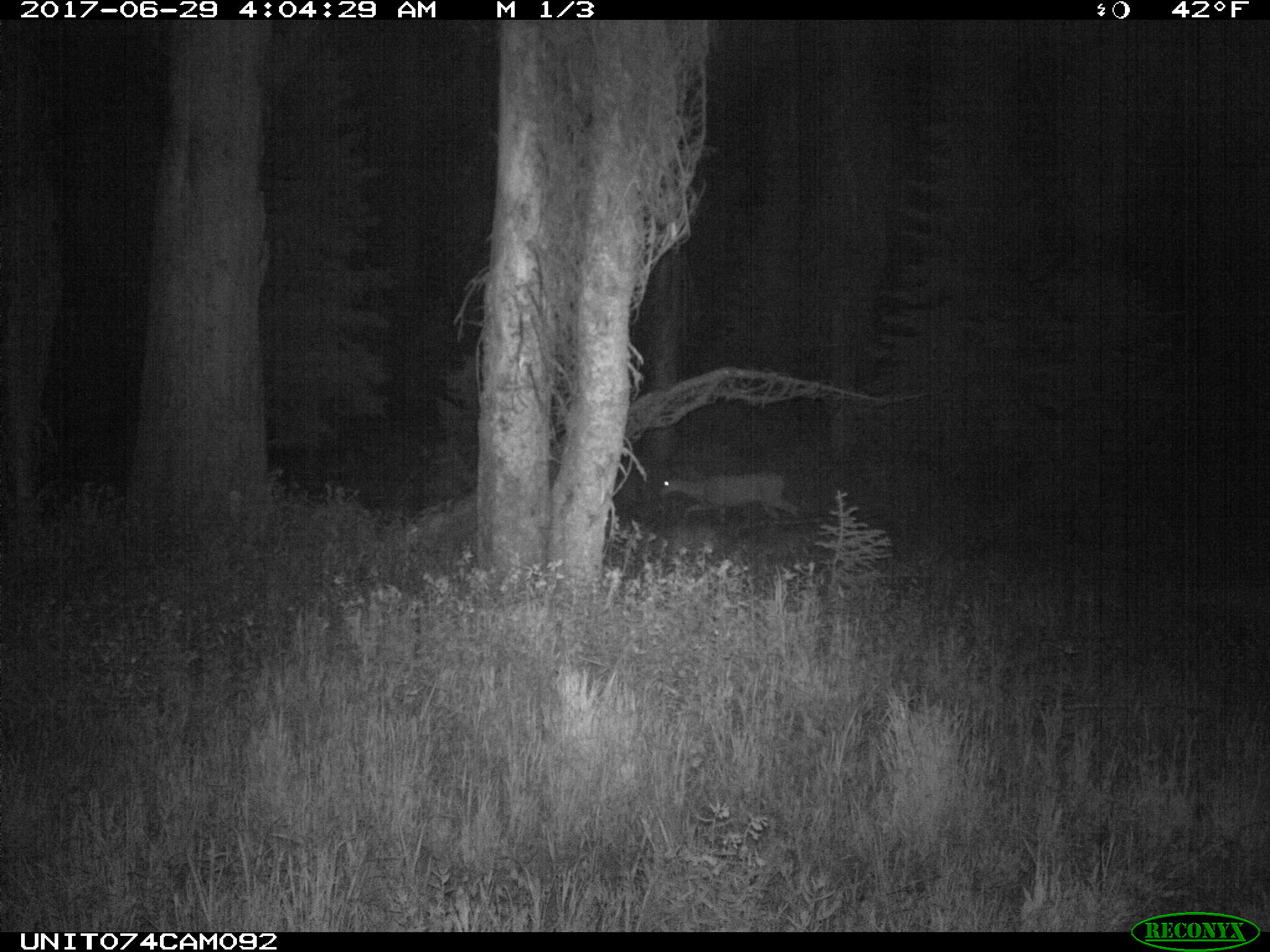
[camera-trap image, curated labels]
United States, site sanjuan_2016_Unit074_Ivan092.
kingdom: Animalia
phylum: Chordata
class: Mammalia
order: Artiodactyla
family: Cervidae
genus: Odocoileus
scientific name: Odocoileus hemionus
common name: mule deer